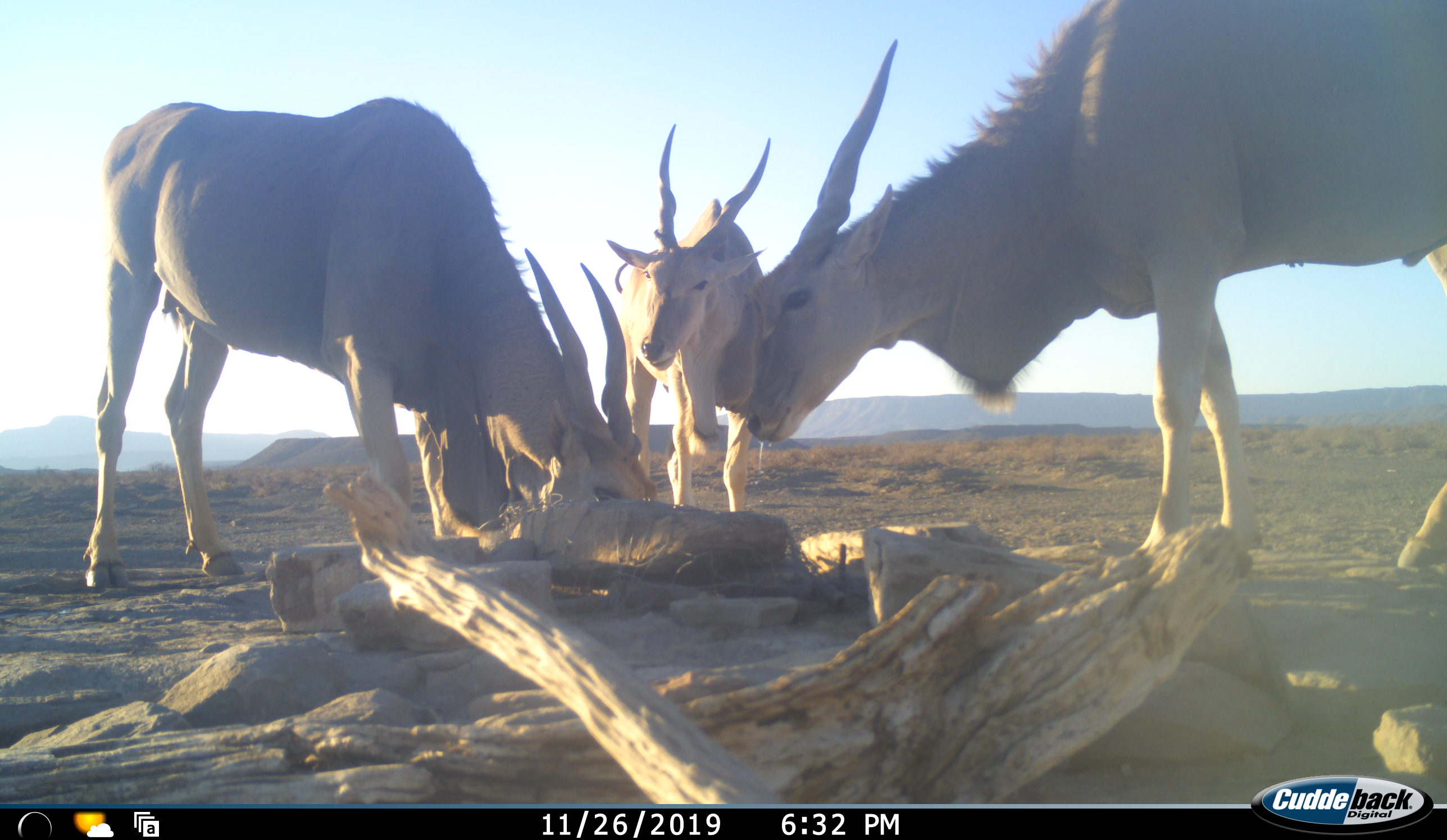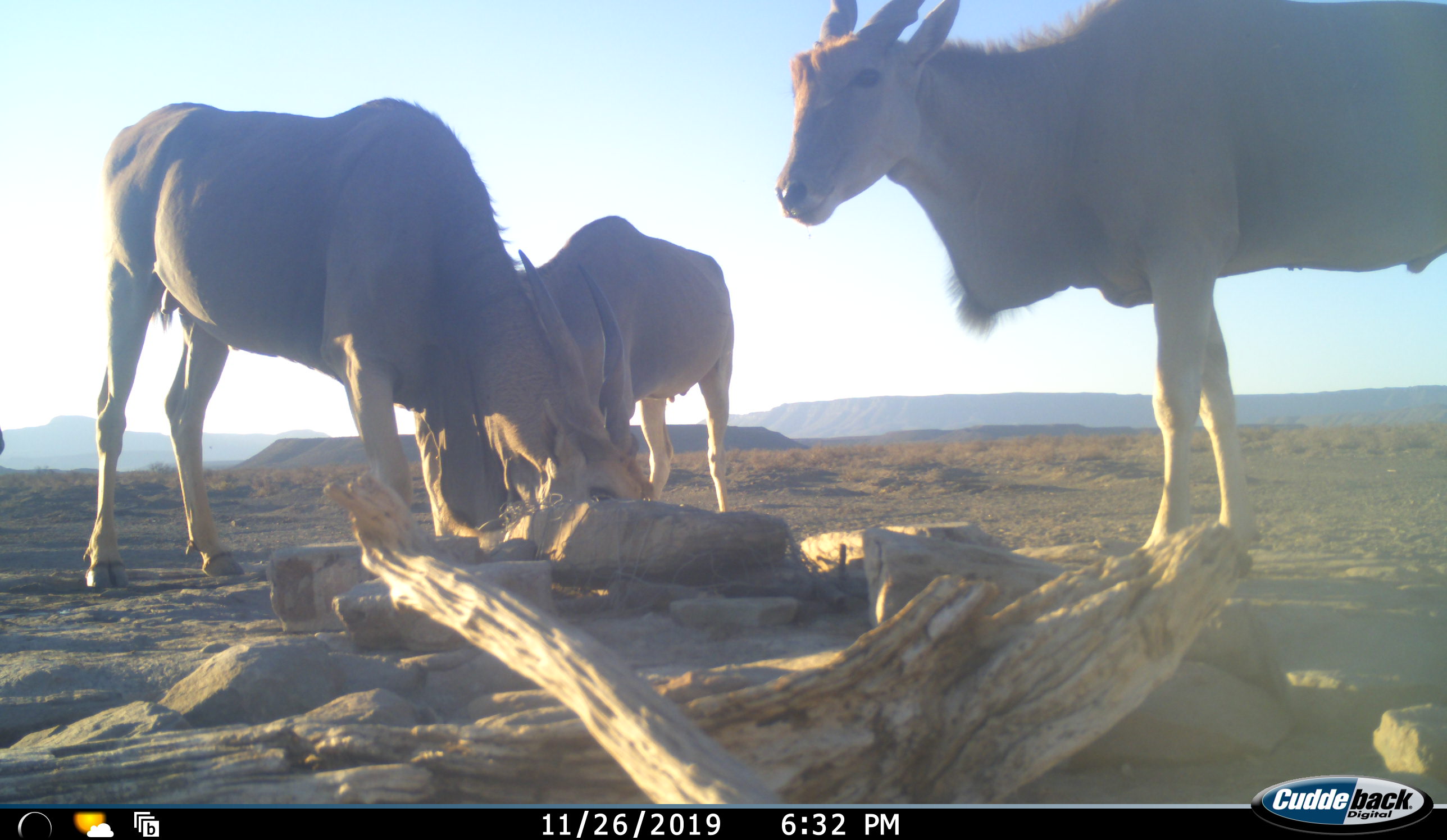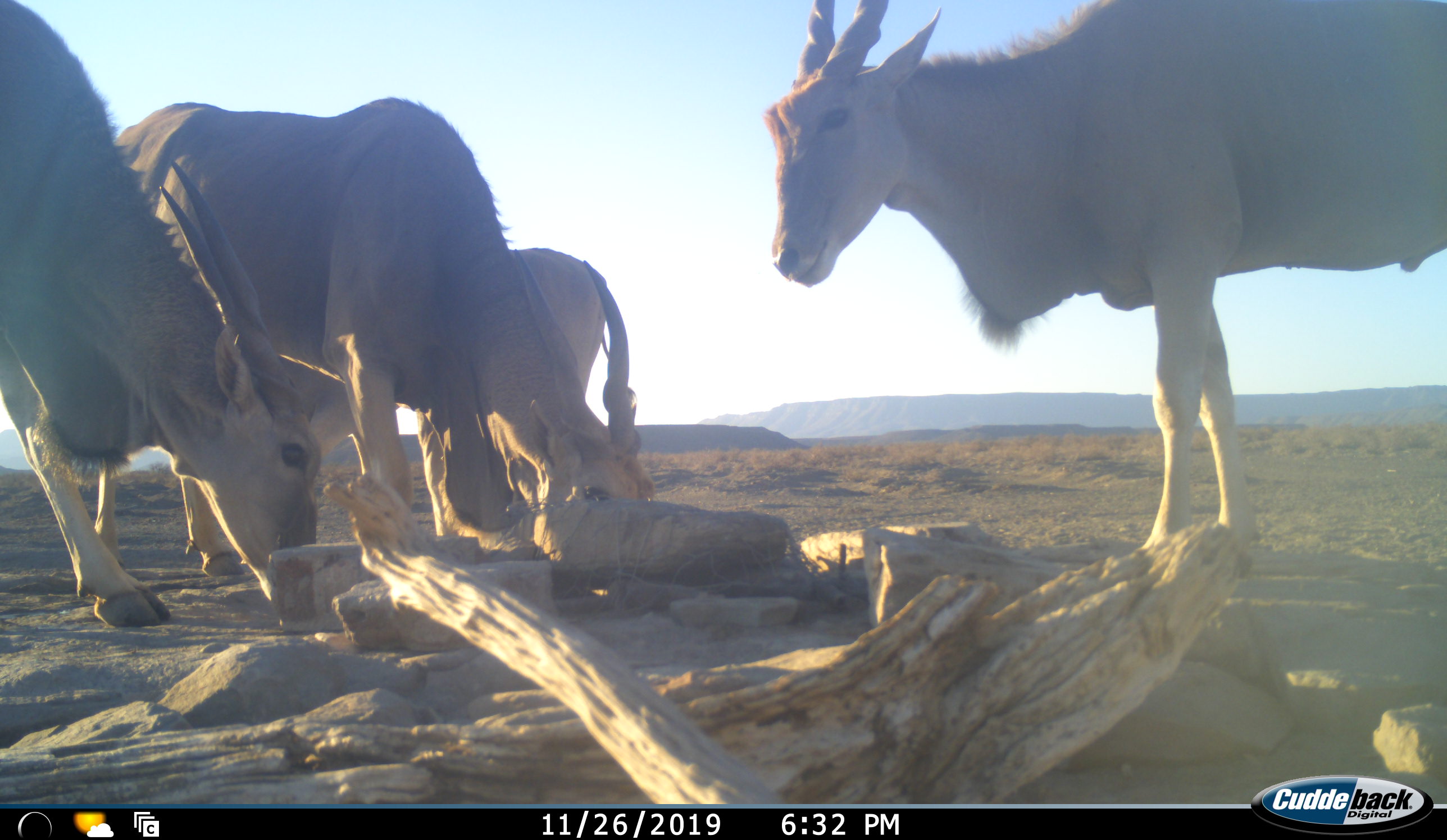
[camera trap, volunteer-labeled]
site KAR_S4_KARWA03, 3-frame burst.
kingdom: Animalia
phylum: Chordata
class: Mammalia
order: Artiodactyla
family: Bovidae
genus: Tragelaphus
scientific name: Tragelaphus oryx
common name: eland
Eland (Tragelaphus oryx), count 4. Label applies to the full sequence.